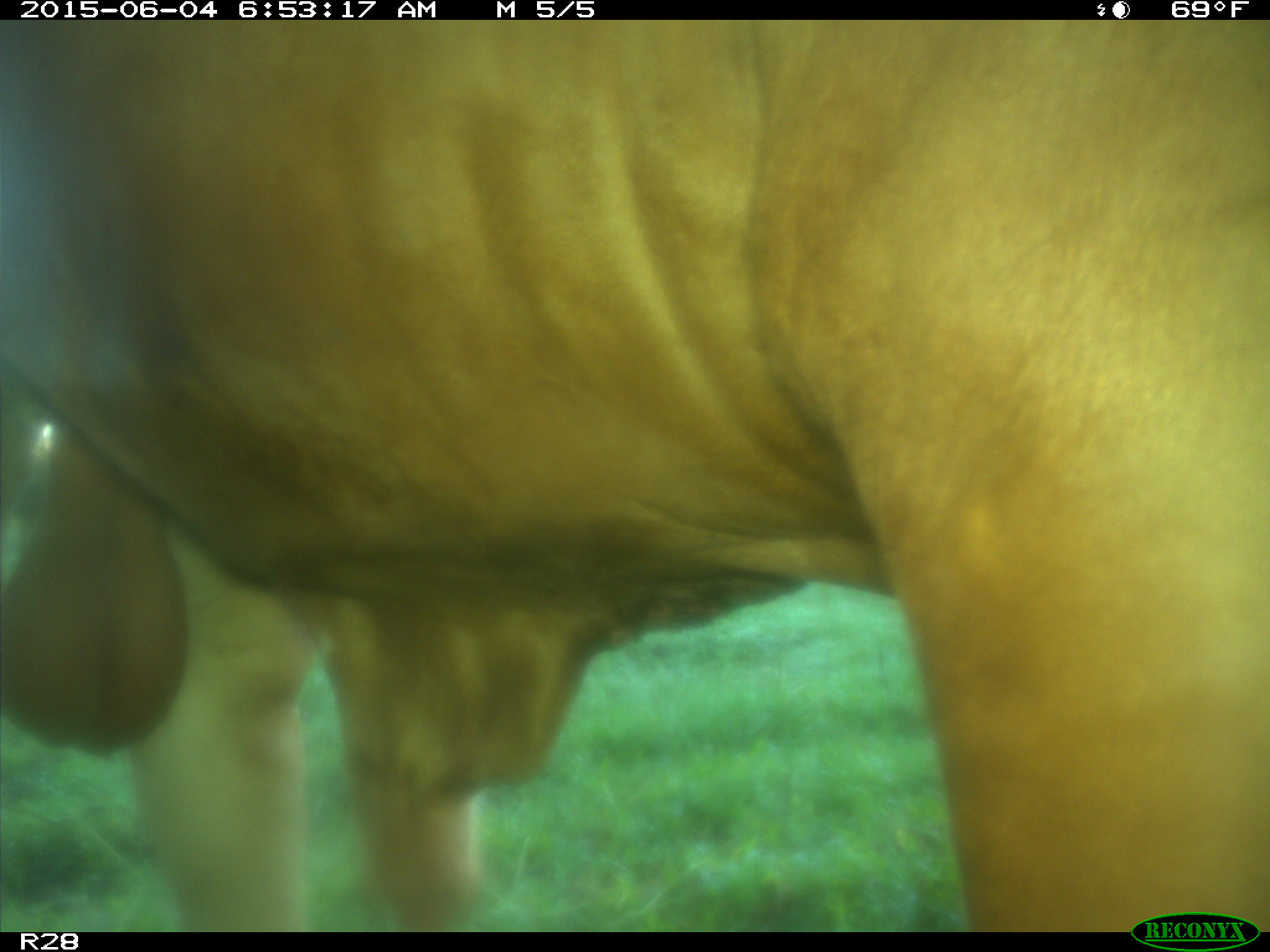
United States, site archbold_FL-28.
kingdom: Animalia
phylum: Chordata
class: Mammalia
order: Artiodactyla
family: Bovidae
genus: Bos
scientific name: Bos taurus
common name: domestic cow